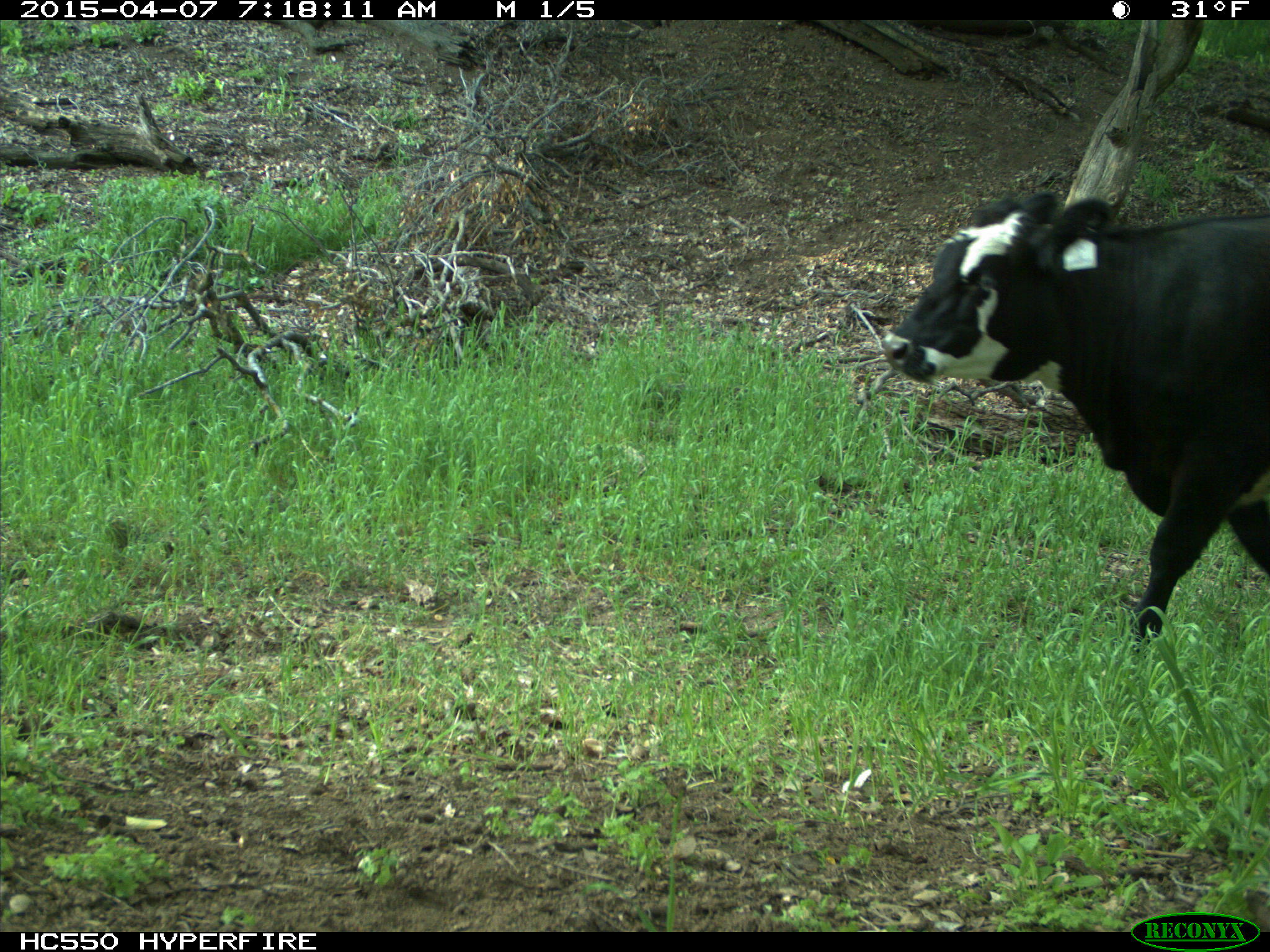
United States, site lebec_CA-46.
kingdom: Animalia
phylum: Chordata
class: Mammalia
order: Artiodactyla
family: Bovidae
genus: Bos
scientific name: Bos taurus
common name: domestic cow